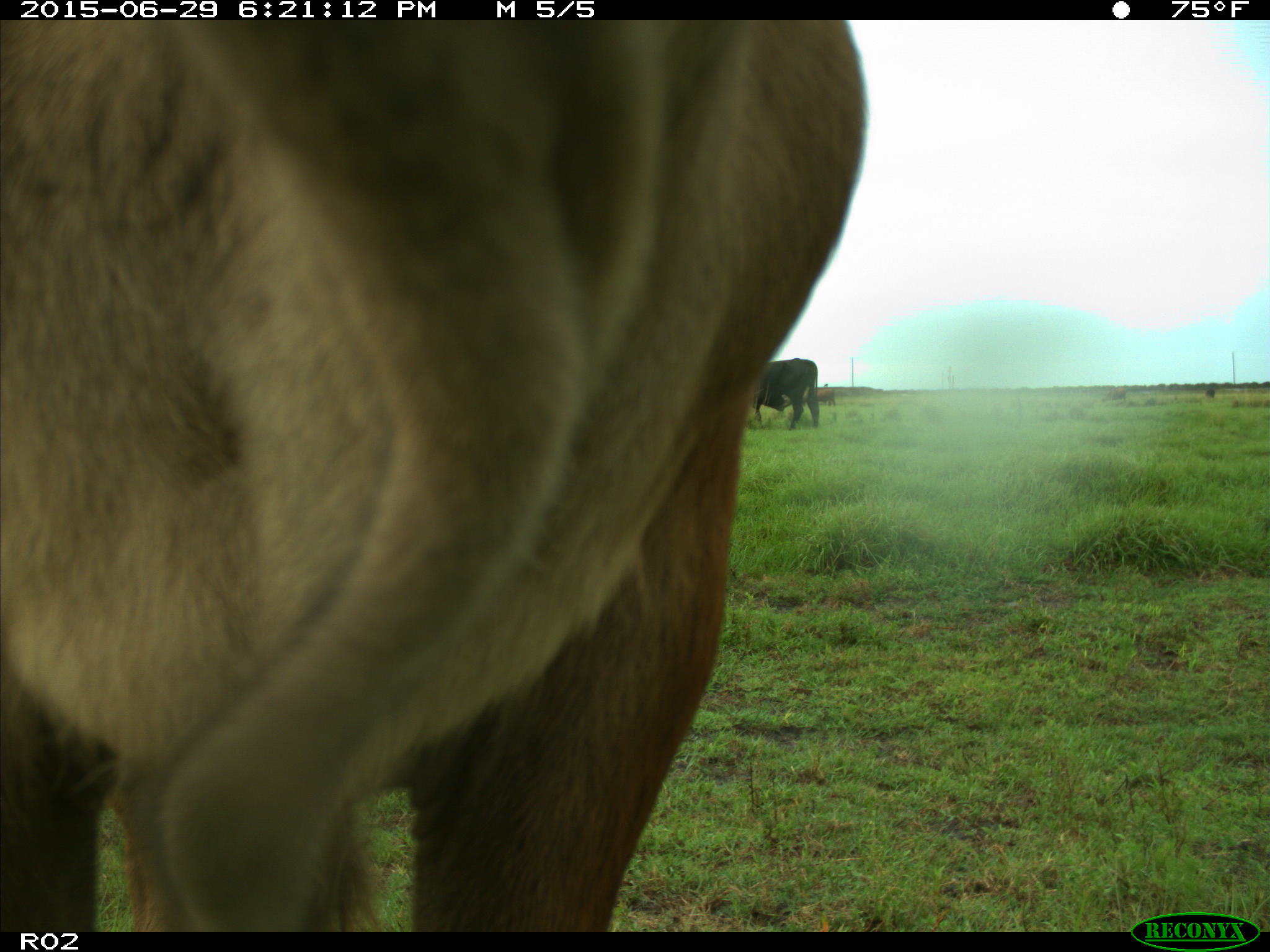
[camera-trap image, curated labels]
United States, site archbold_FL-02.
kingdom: Animalia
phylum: Chordata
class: Mammalia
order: Artiodactyla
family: Bovidae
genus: Bos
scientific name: Bos taurus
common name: domestic cow